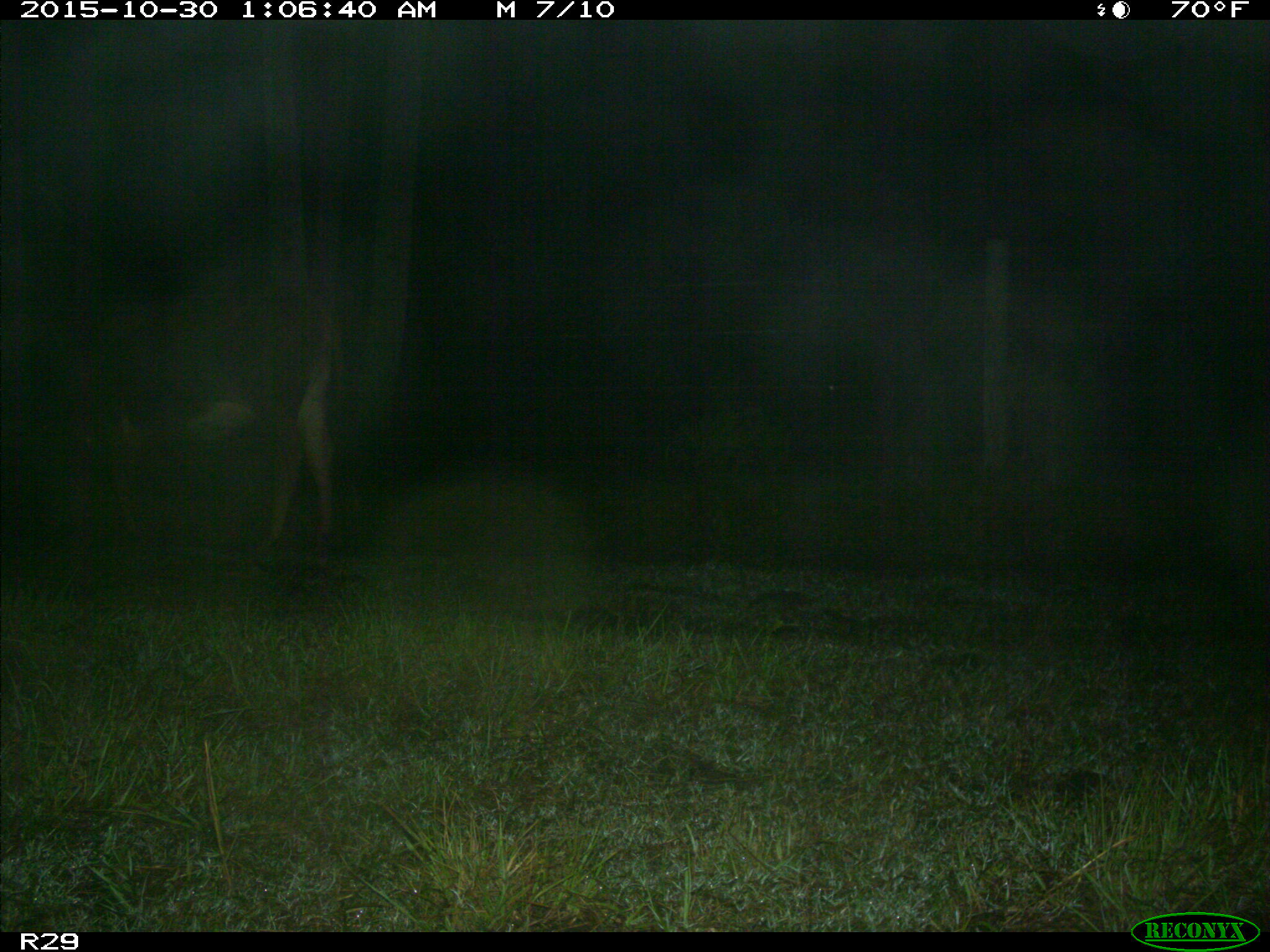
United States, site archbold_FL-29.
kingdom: Animalia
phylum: Chordata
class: Mammalia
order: Artiodactyla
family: Bovidae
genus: Bos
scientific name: Bos taurus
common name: domestic cow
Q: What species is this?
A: Bos taurus (domestic cow).